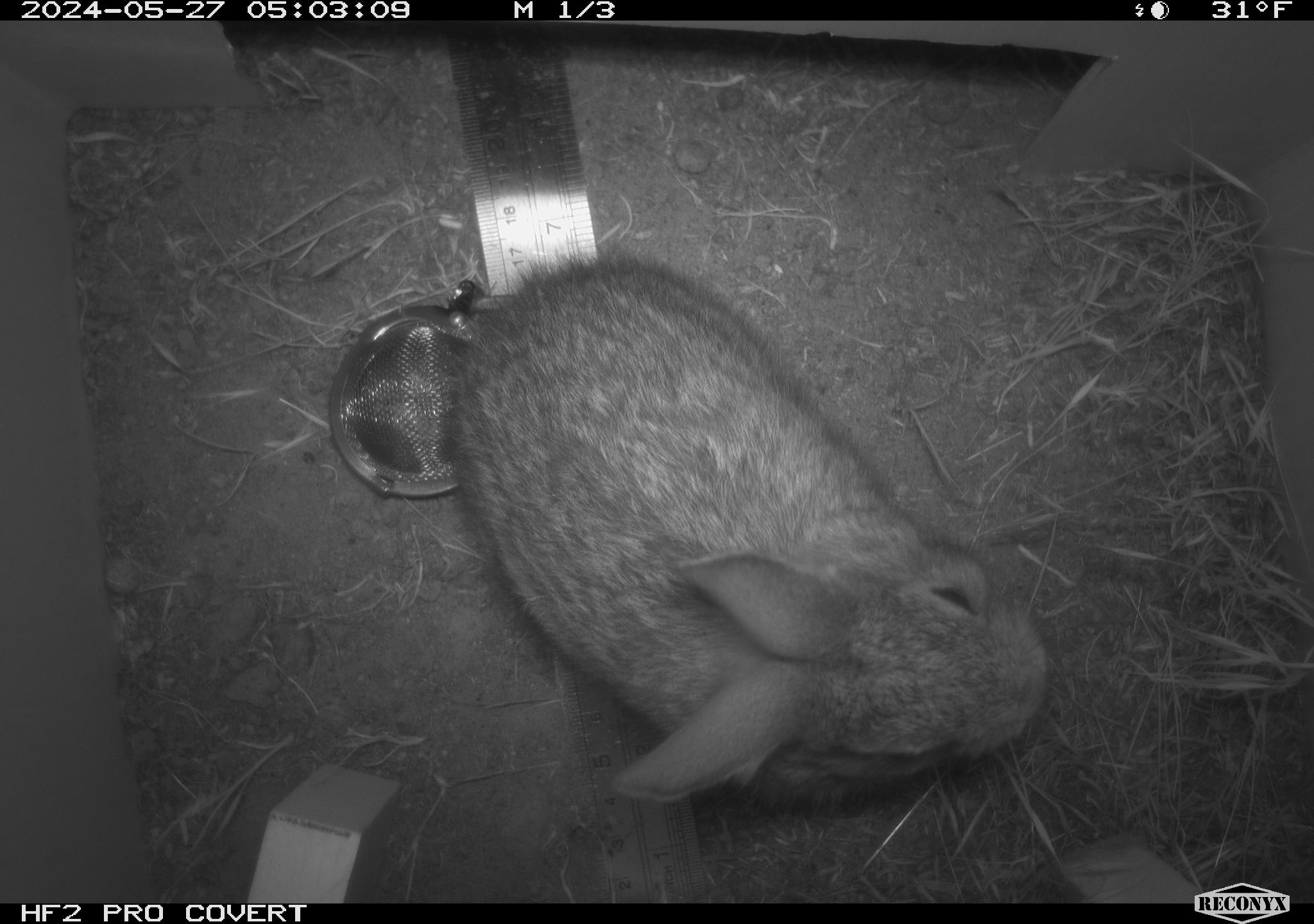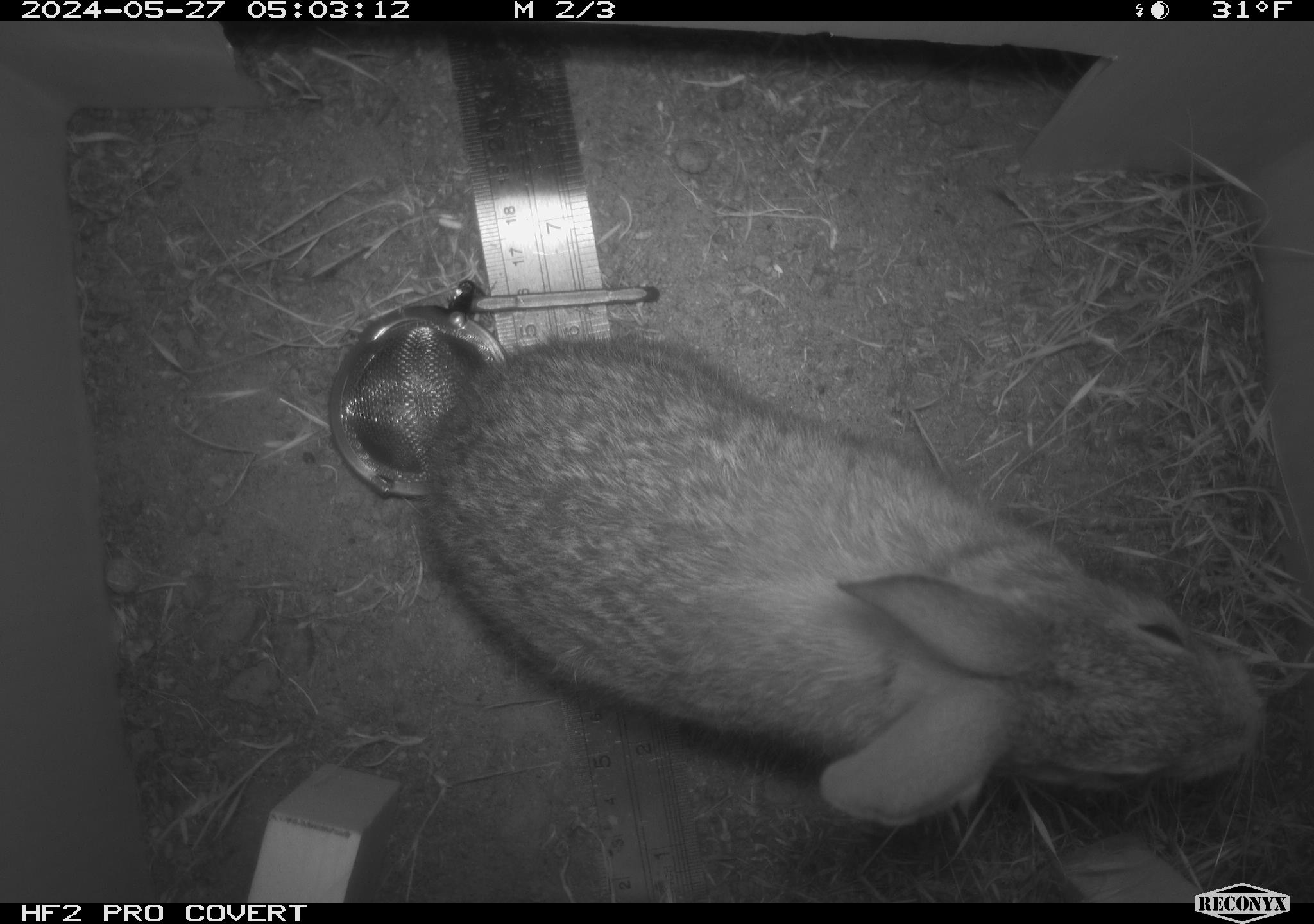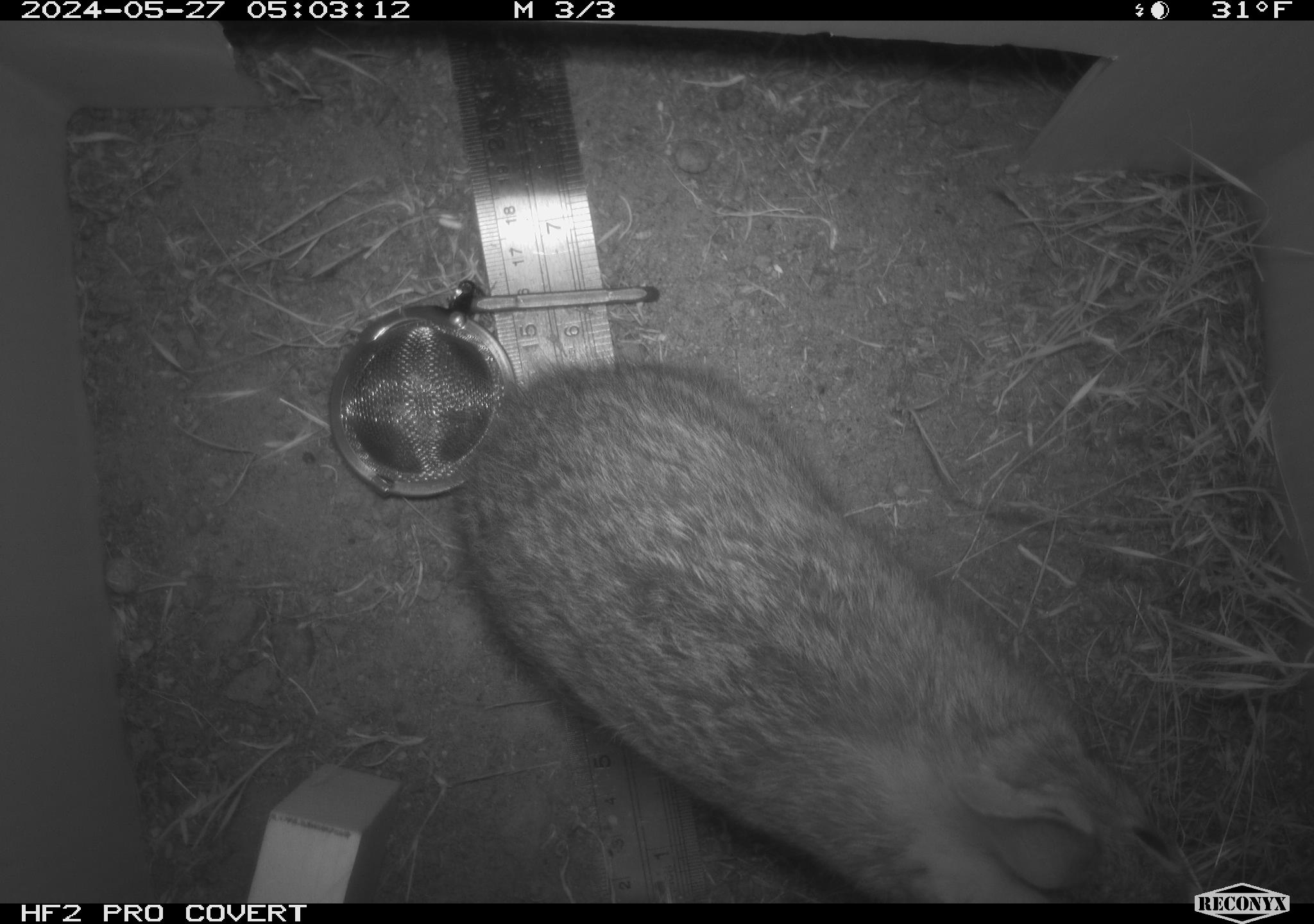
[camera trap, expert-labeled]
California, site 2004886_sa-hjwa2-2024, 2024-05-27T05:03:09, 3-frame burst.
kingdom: Animalia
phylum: Chordata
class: Mammalia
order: Lagomorpha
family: Leporidae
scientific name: Leporidae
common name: rabbit or hare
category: rabbit and hare family